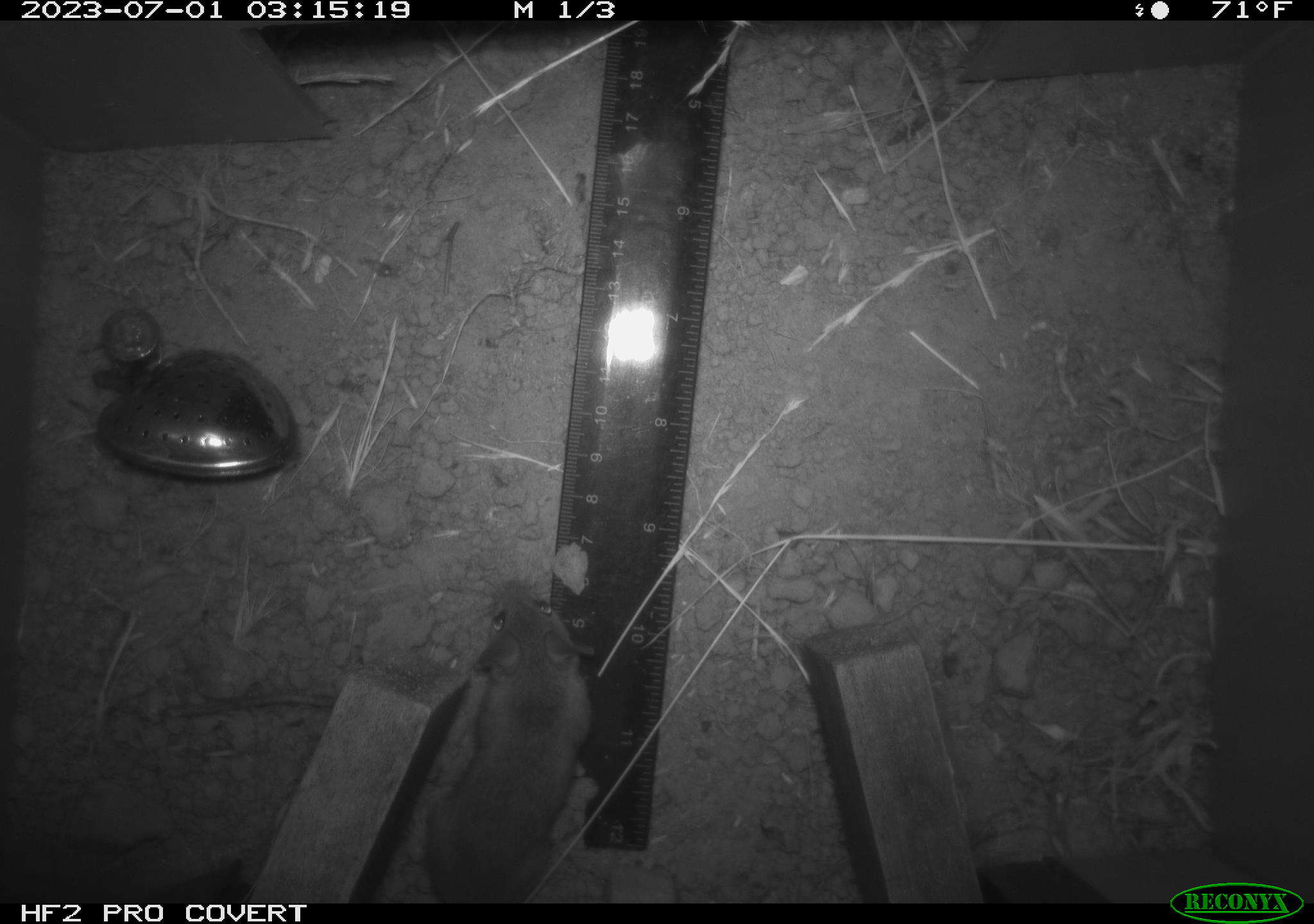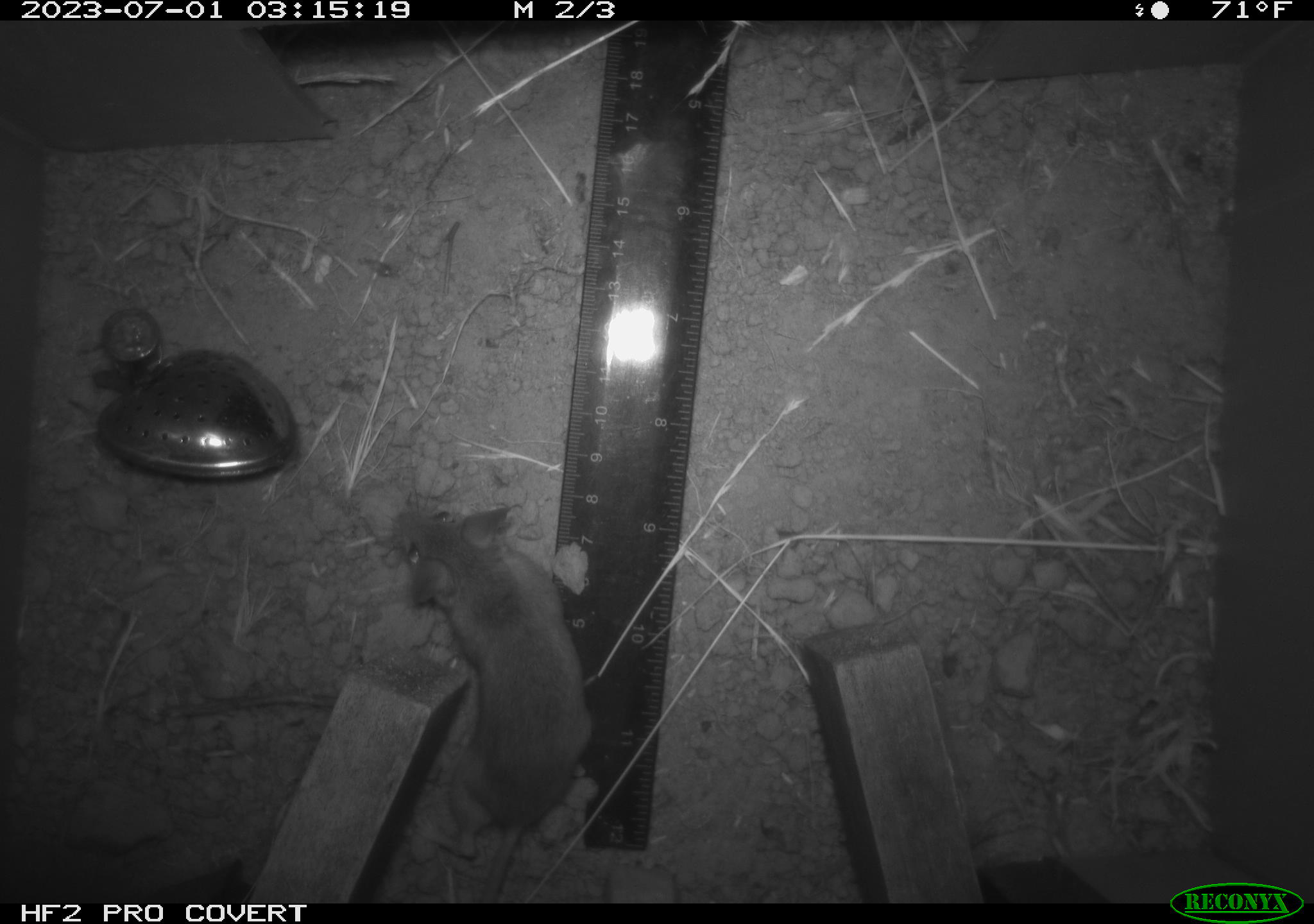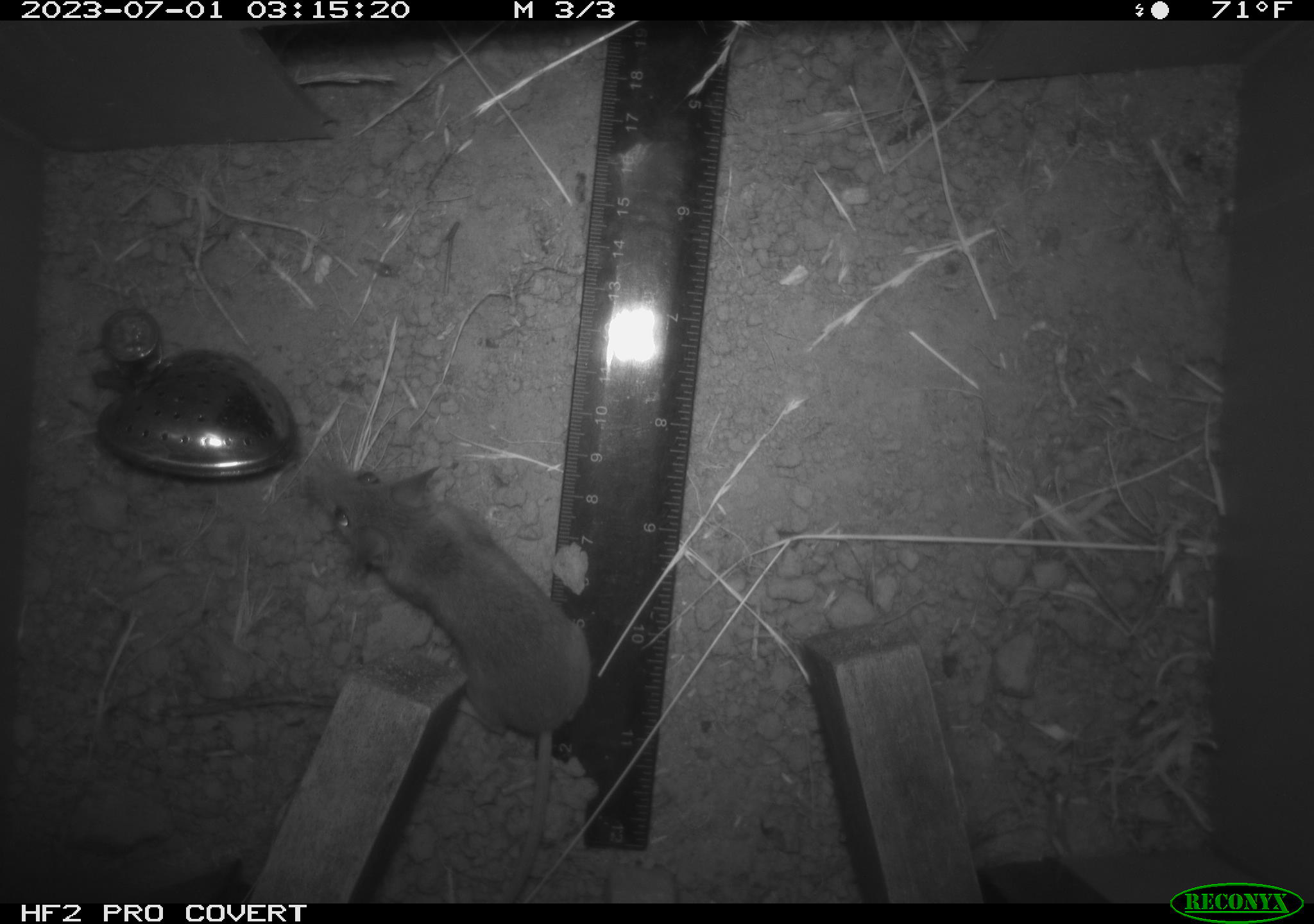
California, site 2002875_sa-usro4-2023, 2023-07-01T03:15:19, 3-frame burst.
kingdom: Animalia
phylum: Chordata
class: Mammalia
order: Rodentia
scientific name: Rodentia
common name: mouse species